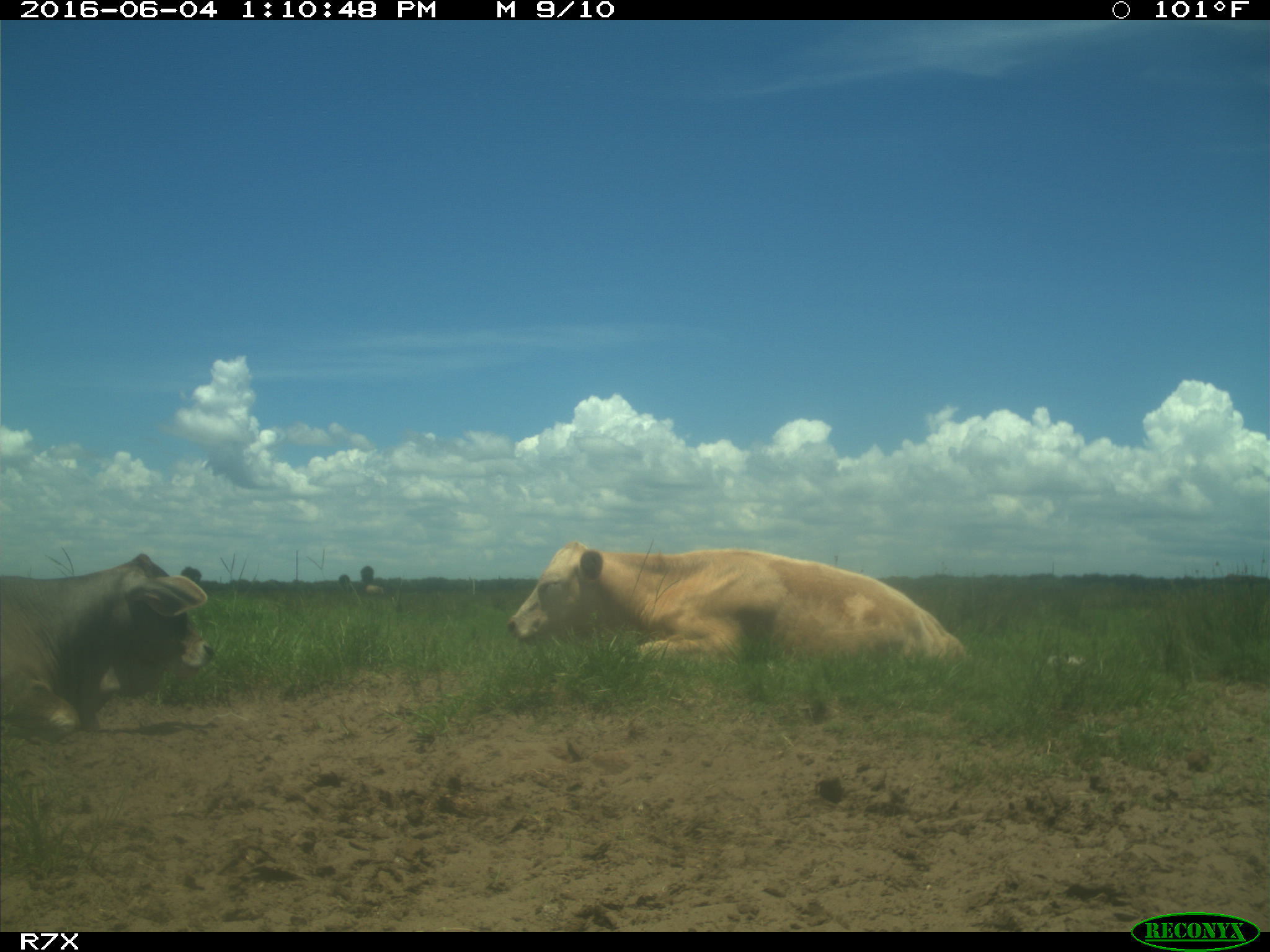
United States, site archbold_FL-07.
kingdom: Animalia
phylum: Chordata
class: Mammalia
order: Artiodactyla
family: Bovidae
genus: Bos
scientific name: Bos taurus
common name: domestic cow